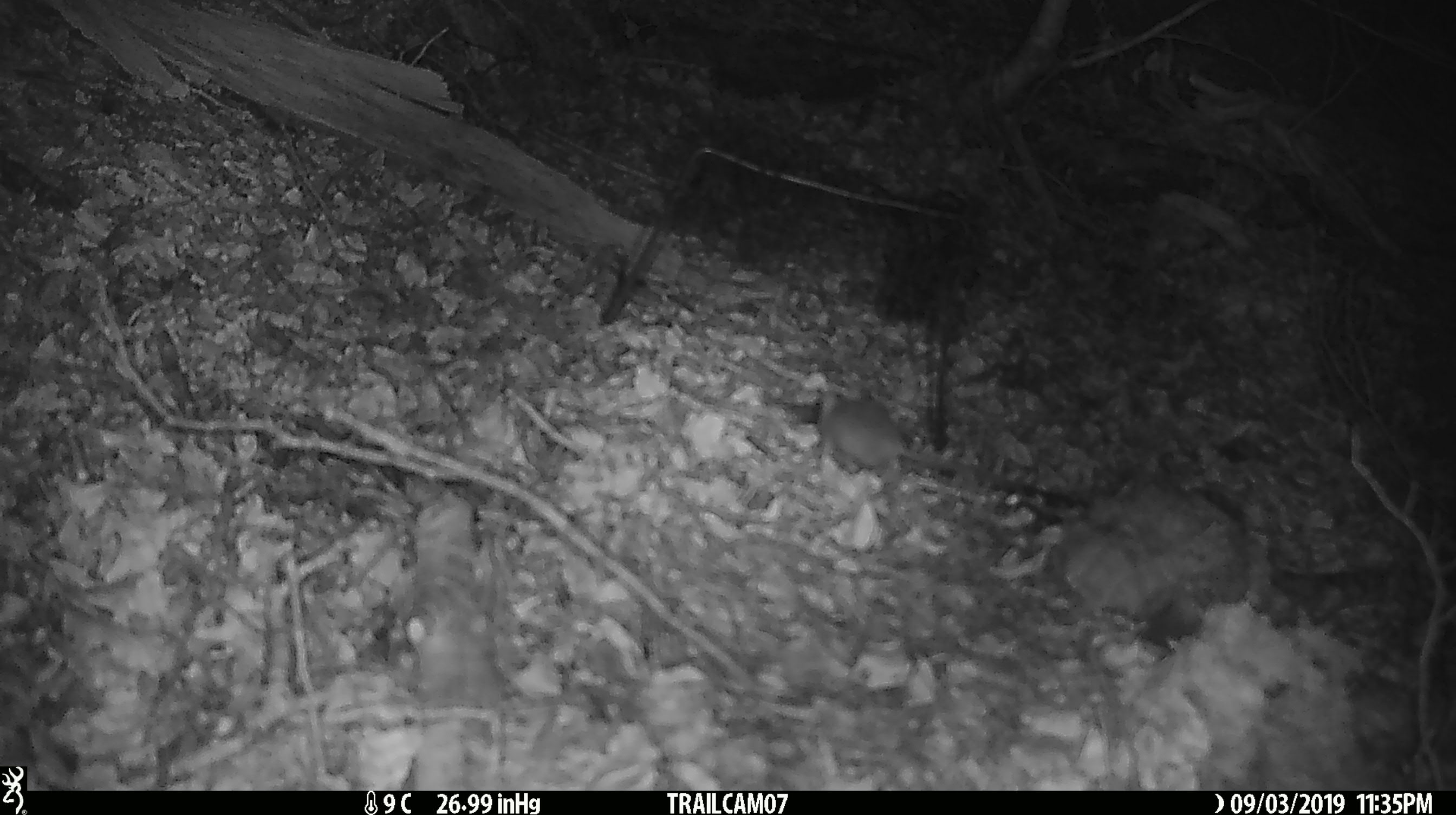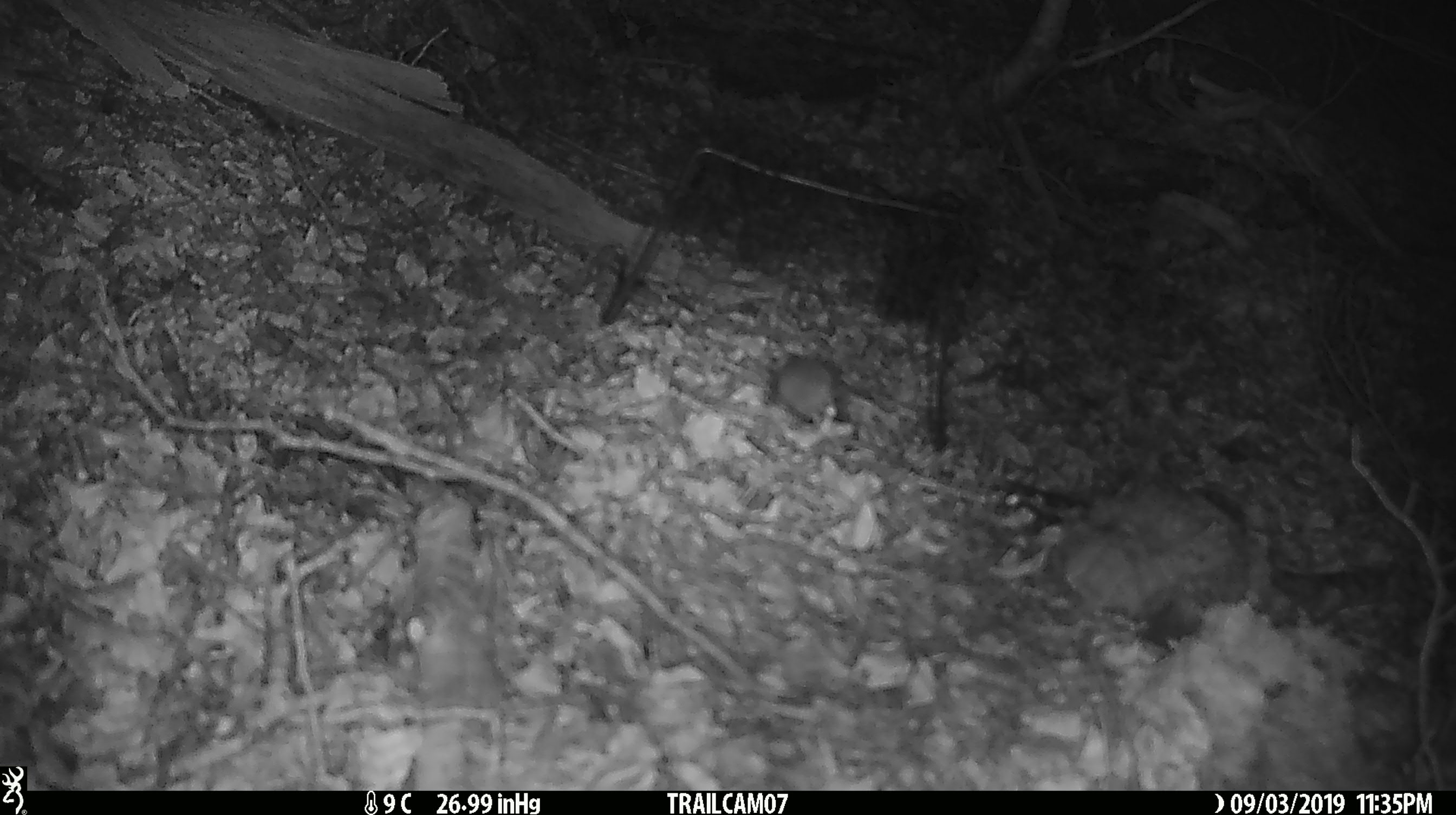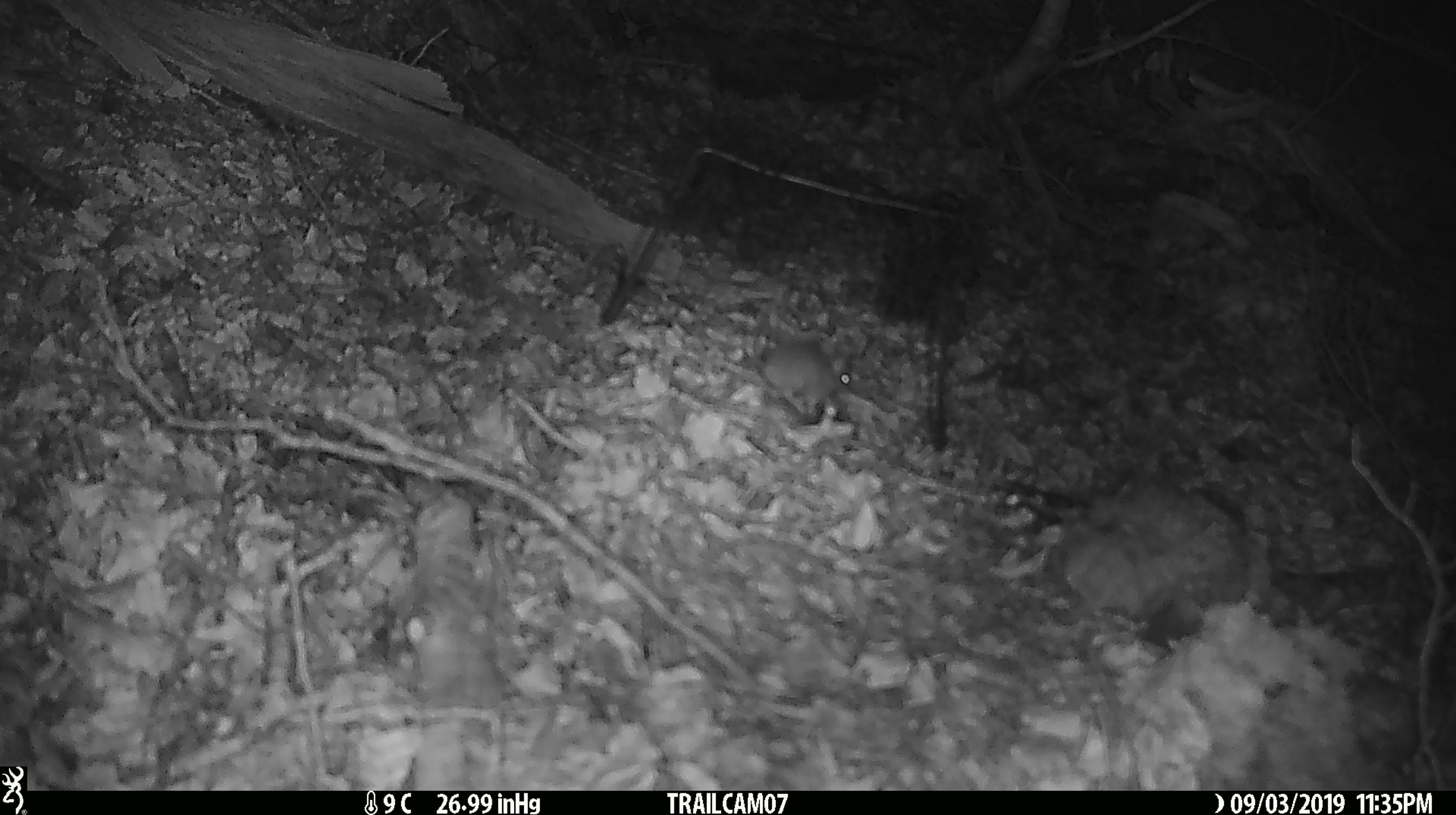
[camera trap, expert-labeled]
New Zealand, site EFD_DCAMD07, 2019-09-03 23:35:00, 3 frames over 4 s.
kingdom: Animalia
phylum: Chordata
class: Mammalia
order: Rodentia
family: Muridae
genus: Mus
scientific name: Mus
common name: mouse